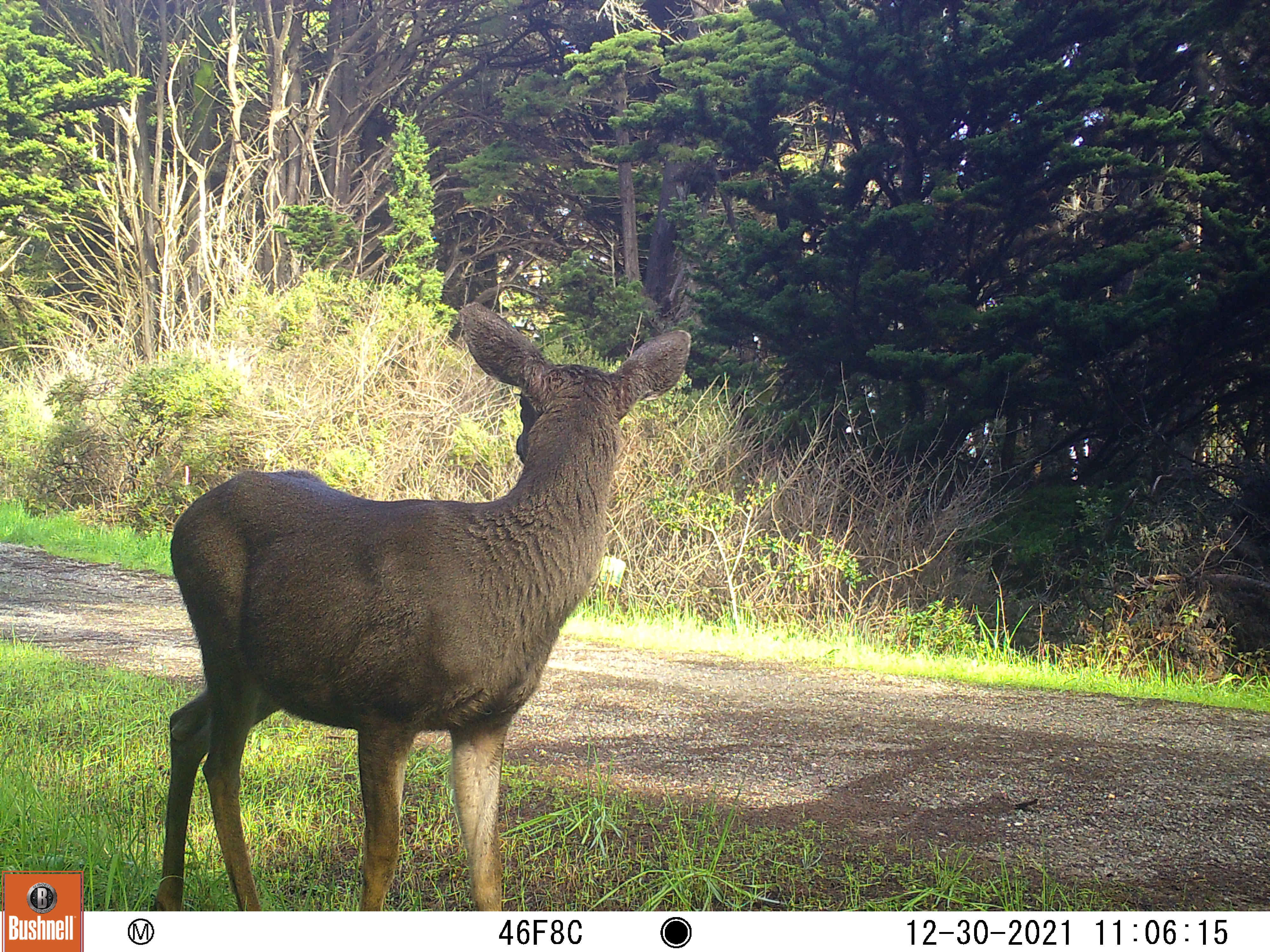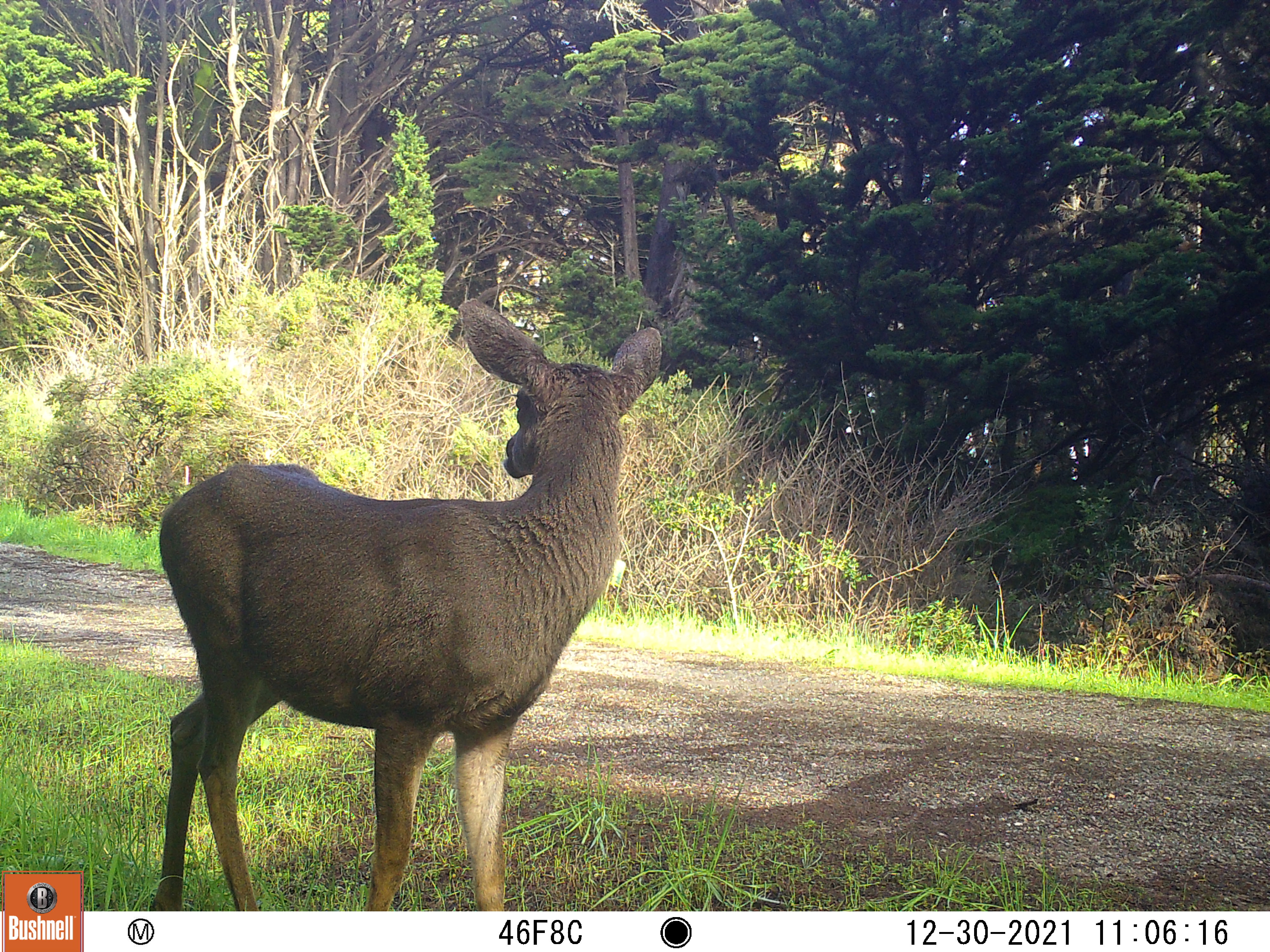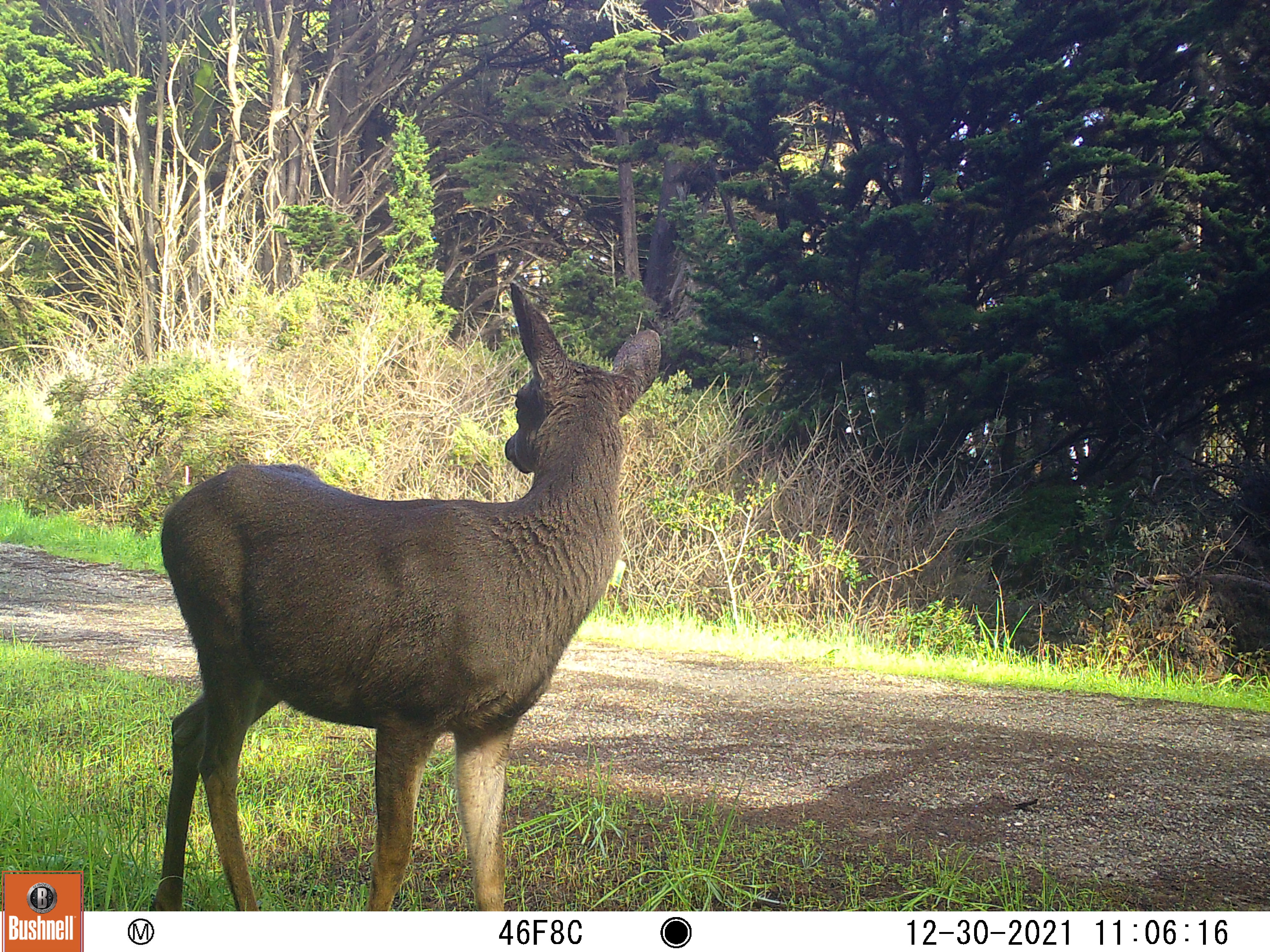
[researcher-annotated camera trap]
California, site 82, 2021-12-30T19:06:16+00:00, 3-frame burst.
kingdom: Animalia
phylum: Chordata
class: Mammalia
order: Artiodactyla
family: Cervidae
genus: Odocoileus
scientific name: Odocoileus hemionus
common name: mule deer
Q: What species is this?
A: Mule deer (Odocoileus hemionus).